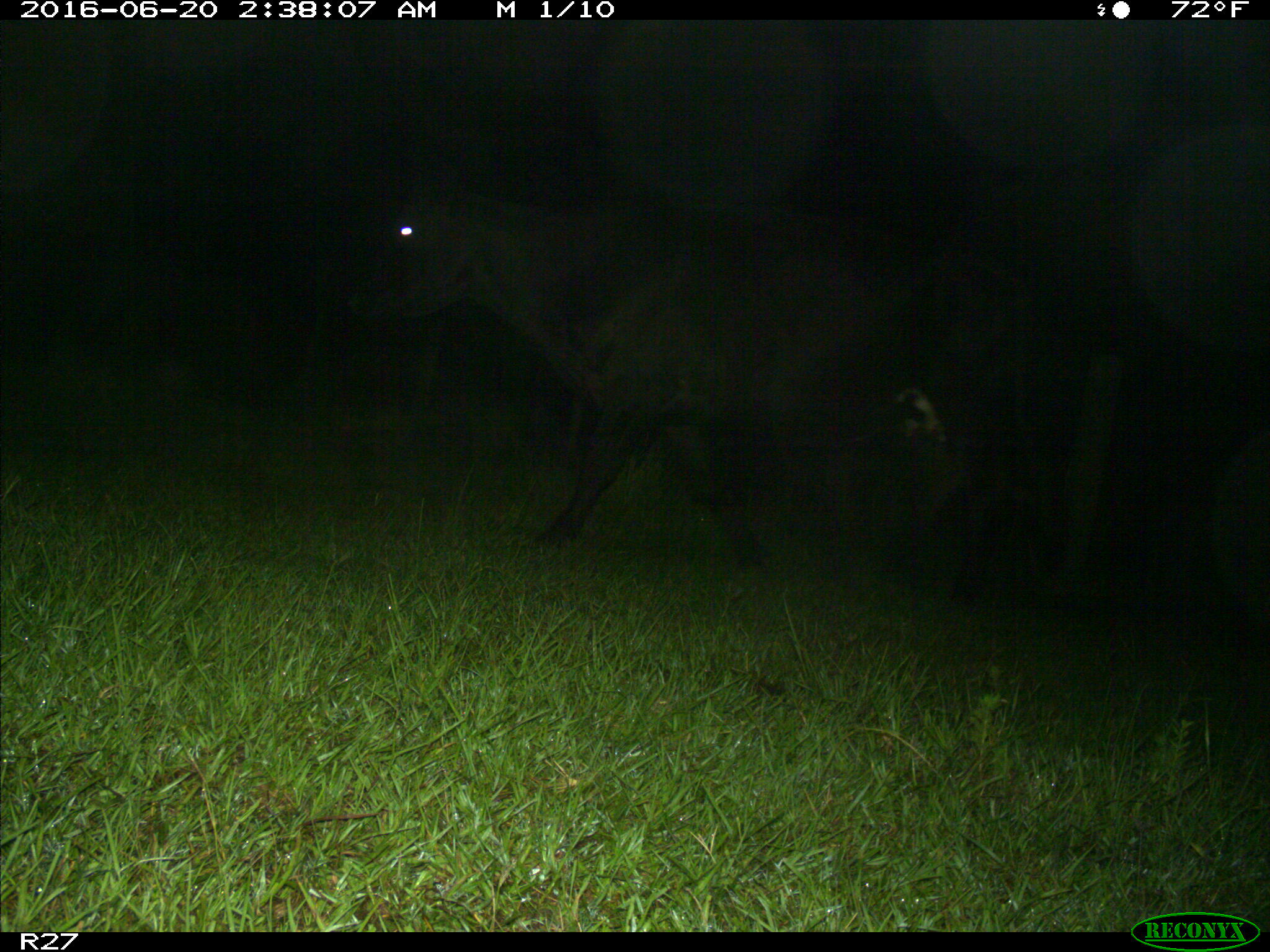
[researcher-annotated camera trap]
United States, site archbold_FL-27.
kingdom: Animalia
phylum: Chordata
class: Mammalia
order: Artiodactyla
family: Bovidae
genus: Bos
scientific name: Bos taurus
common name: domestic cow